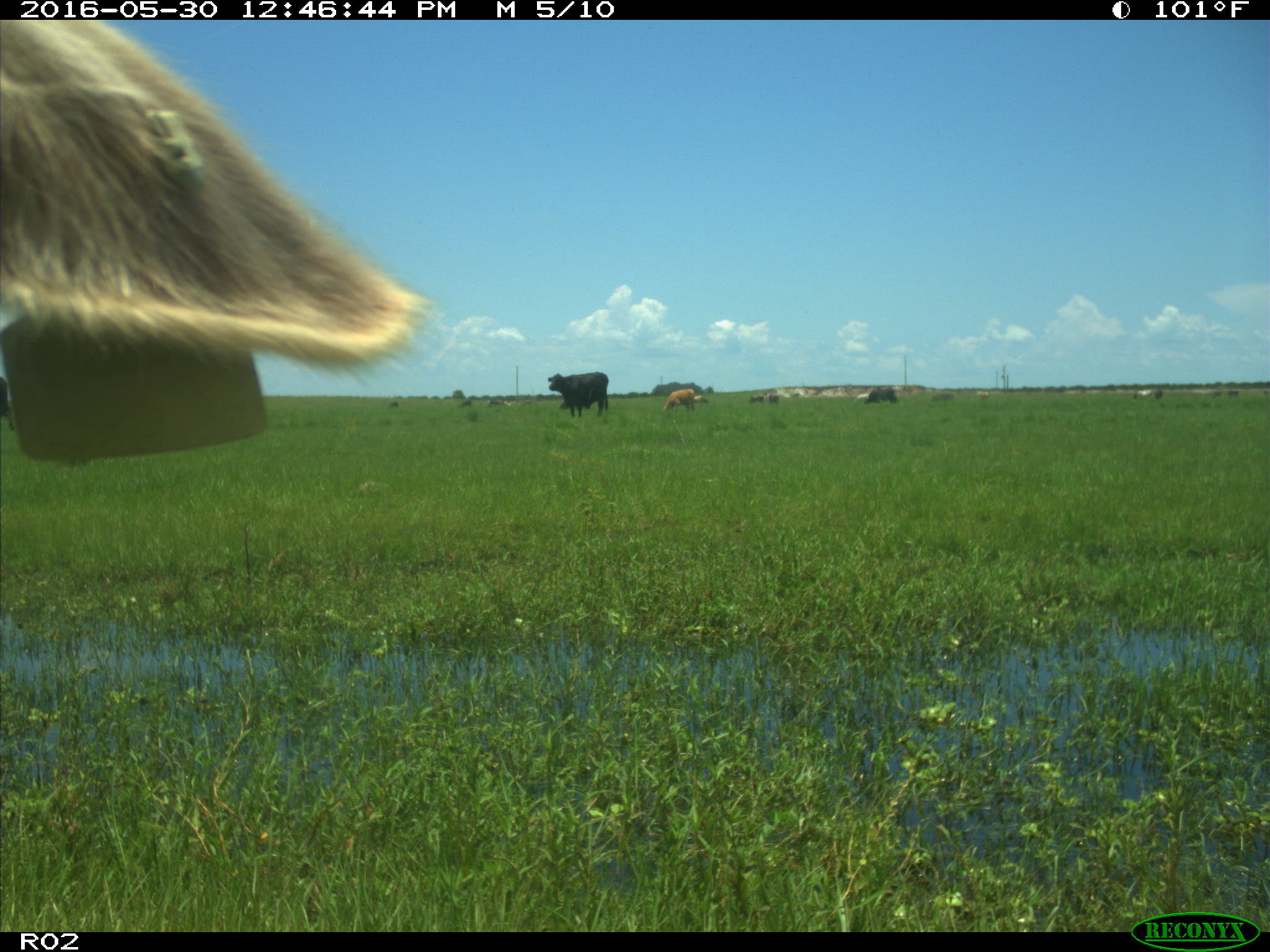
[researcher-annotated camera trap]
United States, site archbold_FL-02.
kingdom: Animalia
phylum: Chordata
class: Mammalia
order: Artiodactyla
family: Bovidae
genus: Bos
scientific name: Bos taurus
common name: domestic cow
Bos taurus (domestic cow).